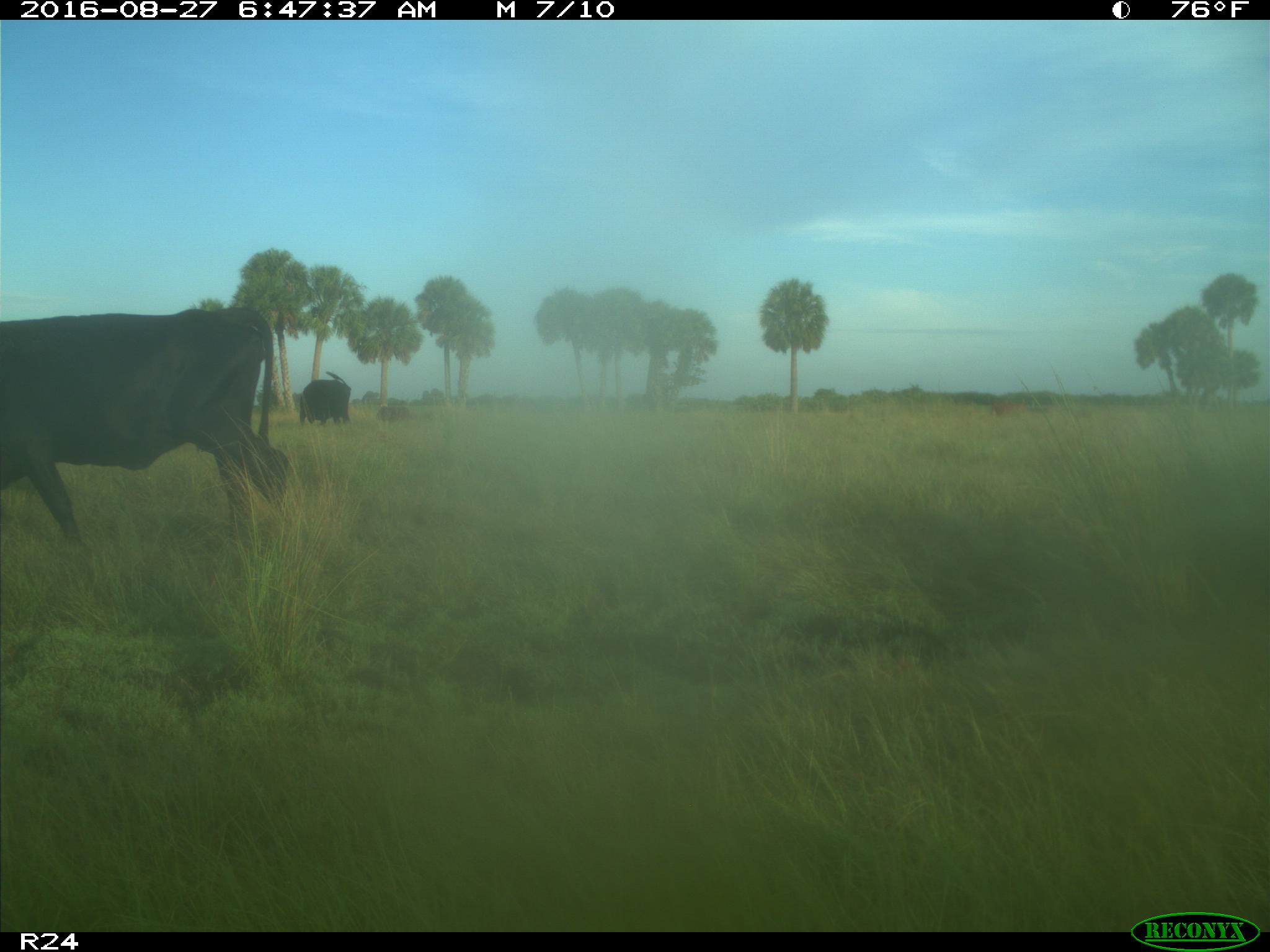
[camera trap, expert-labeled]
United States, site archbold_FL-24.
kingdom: Animalia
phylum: Chordata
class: Mammalia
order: Artiodactyla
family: Bovidae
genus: Bos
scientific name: Bos taurus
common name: domestic cow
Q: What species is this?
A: Bos taurus (domestic cow).